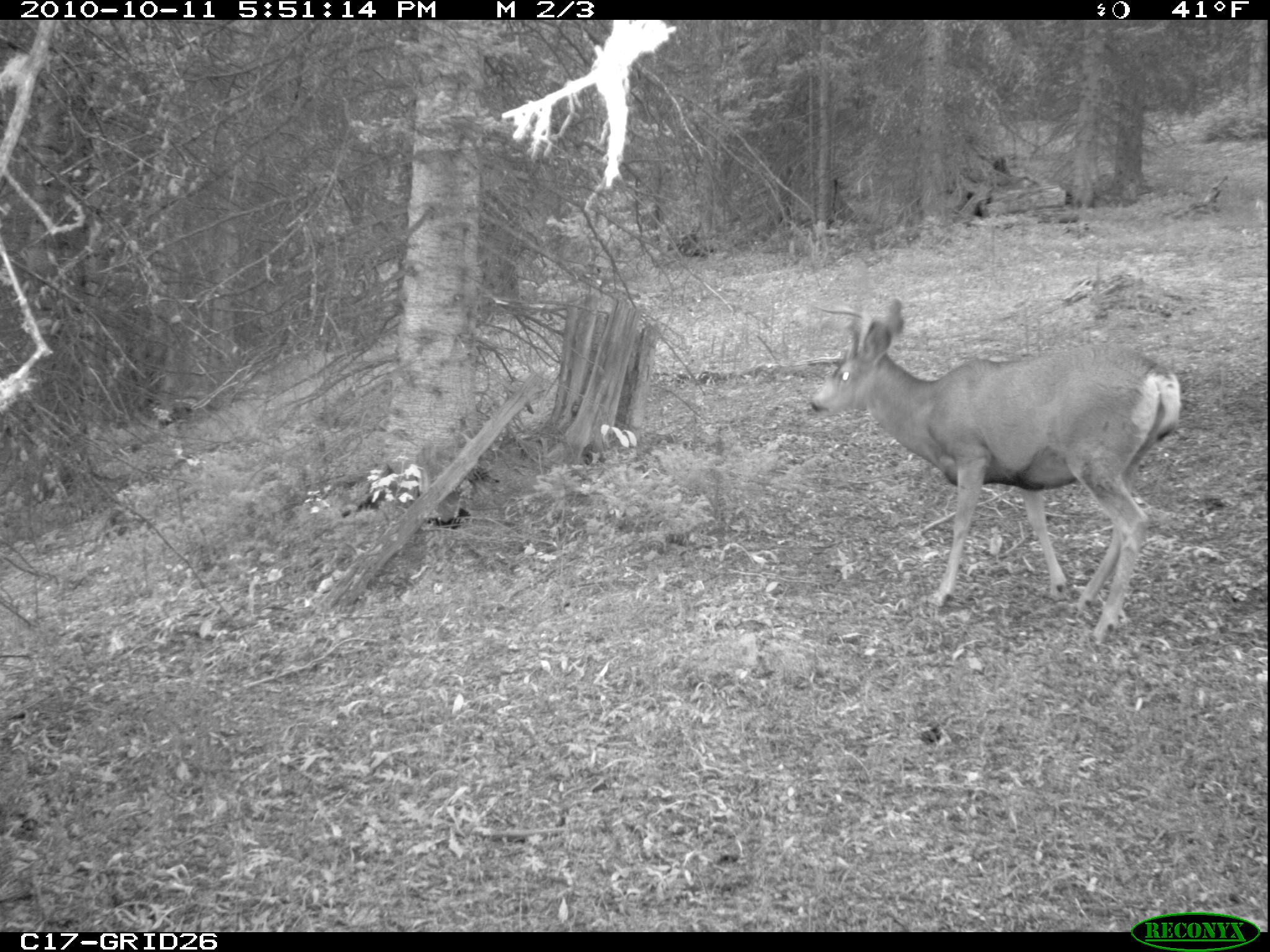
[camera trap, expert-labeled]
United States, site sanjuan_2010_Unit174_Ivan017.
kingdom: Animalia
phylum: Chordata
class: Mammalia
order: Artiodactyla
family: Cervidae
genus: Odocoileus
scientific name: Odocoileus hemionus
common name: mule deer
Odocoileus hemionus (mule deer).